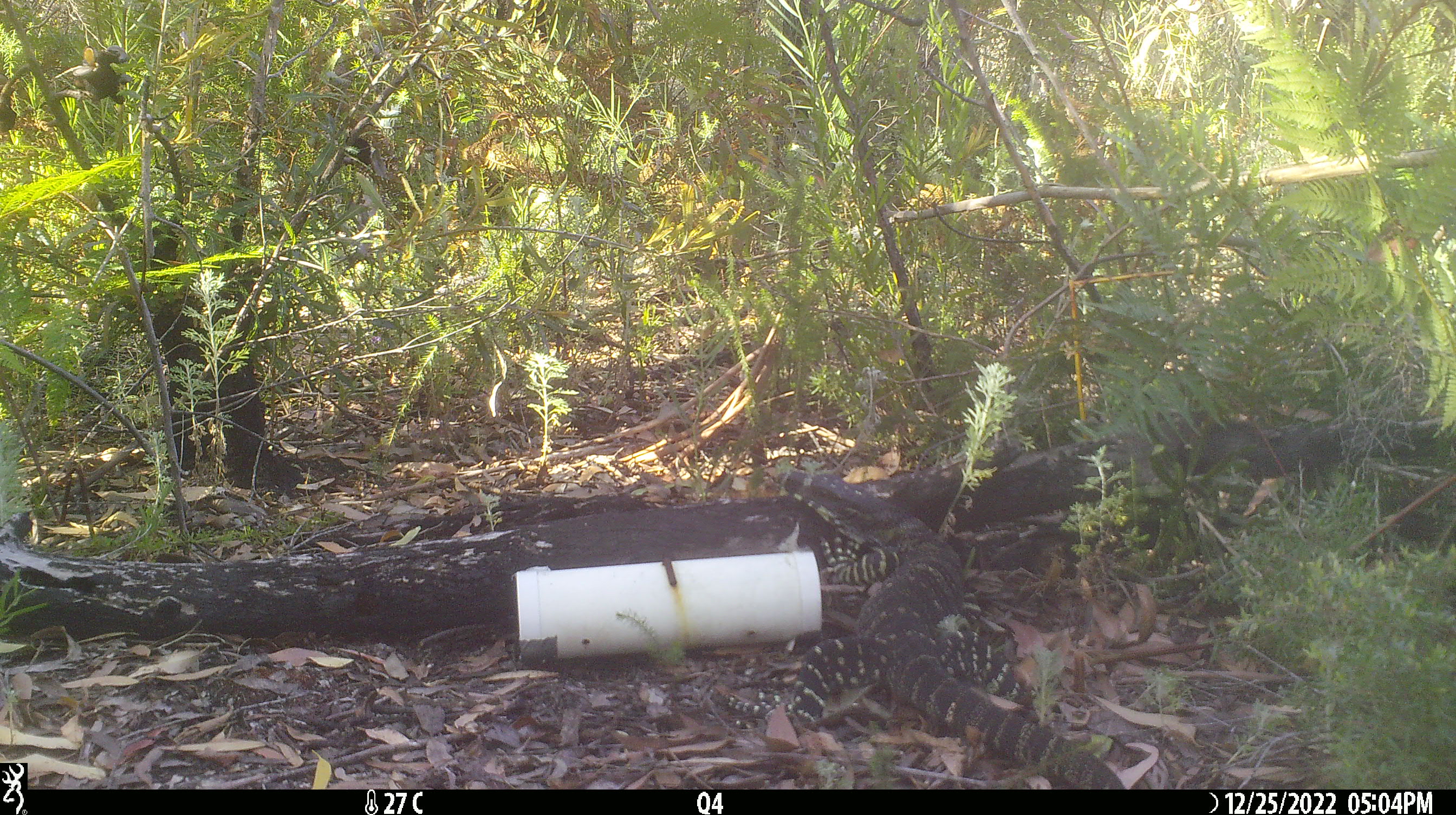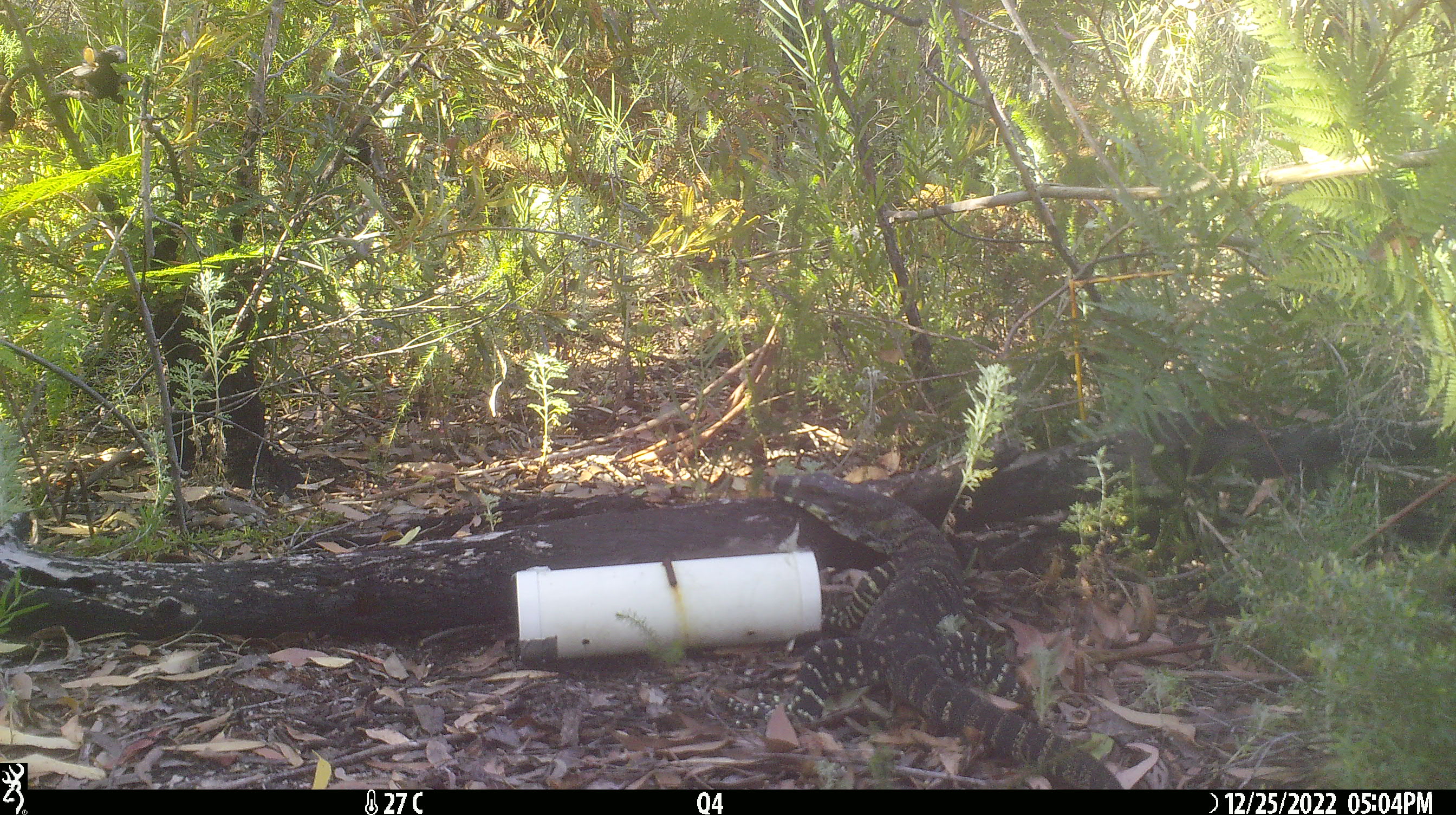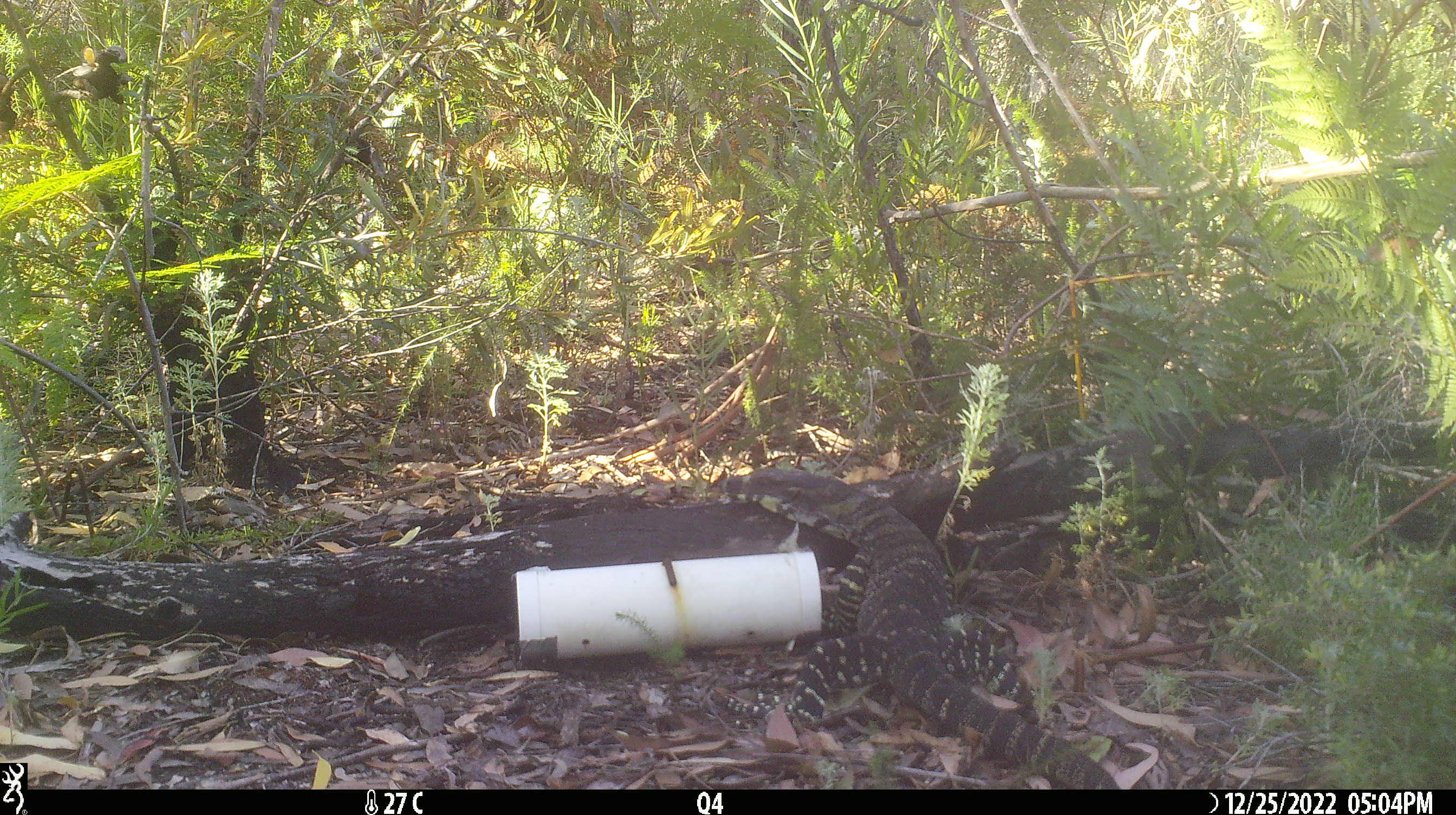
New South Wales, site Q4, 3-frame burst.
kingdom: Animalia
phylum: Chordata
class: Reptilia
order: Squamata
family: Varanidae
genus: Varanus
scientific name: Varanus varius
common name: lace monitor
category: goanna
Goanna (lace monitor) (Varanus varius).